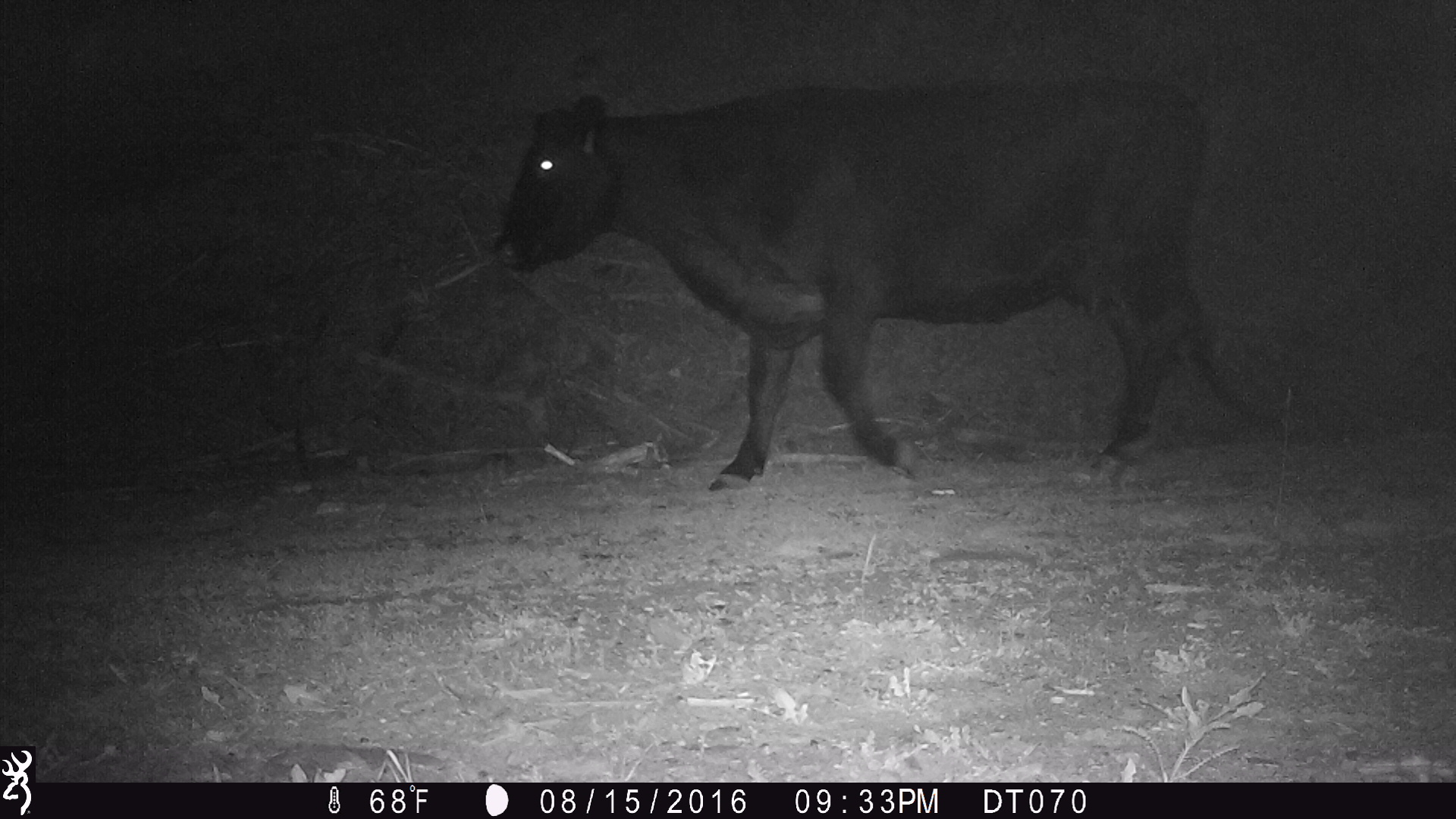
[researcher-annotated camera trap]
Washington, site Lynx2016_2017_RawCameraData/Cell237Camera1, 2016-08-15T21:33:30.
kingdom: Animalia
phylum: Chordata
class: Mammalia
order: Artiodactyla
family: Bovidae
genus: Bos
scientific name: Bos taurus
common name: domestic cattle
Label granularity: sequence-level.